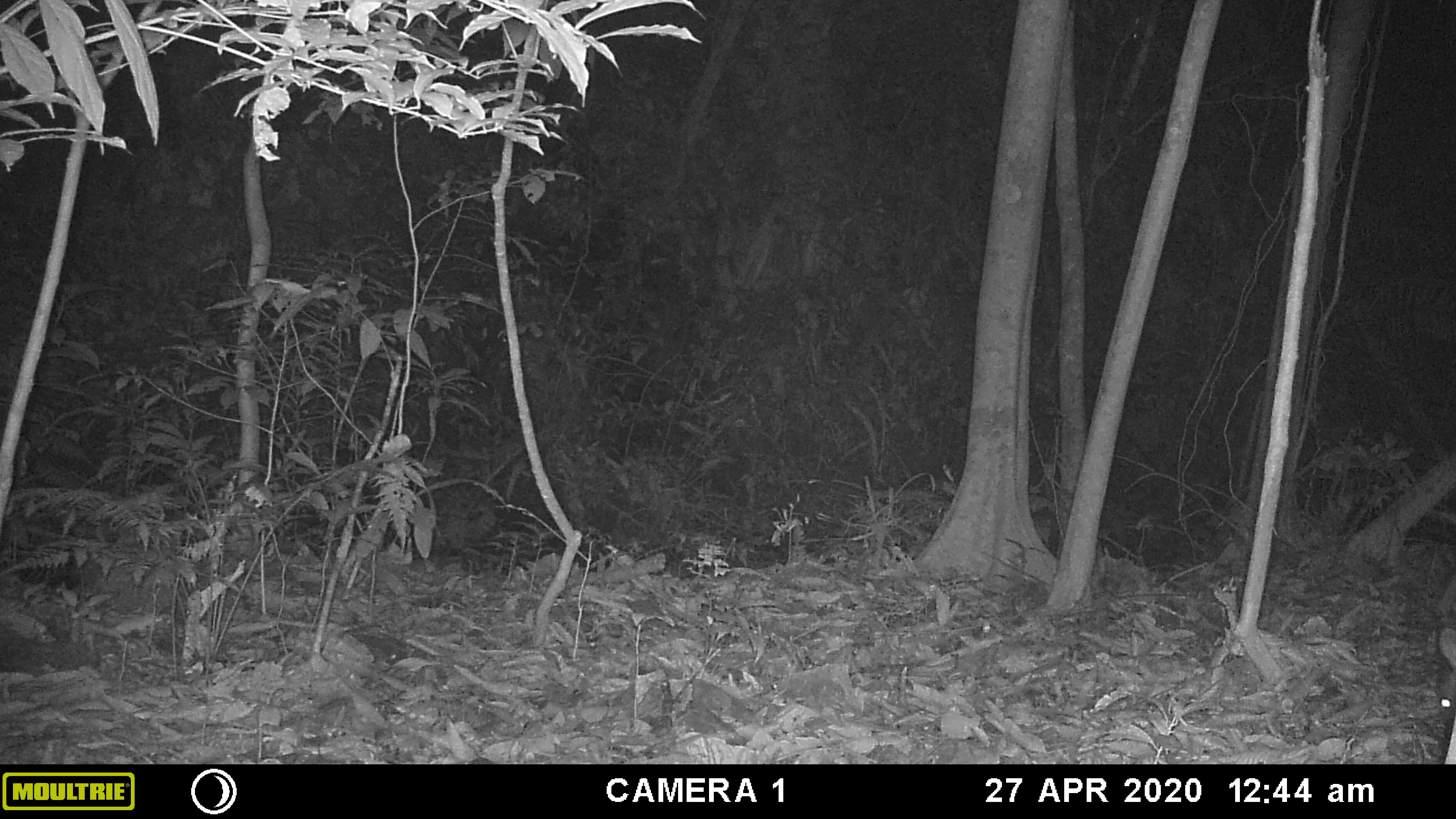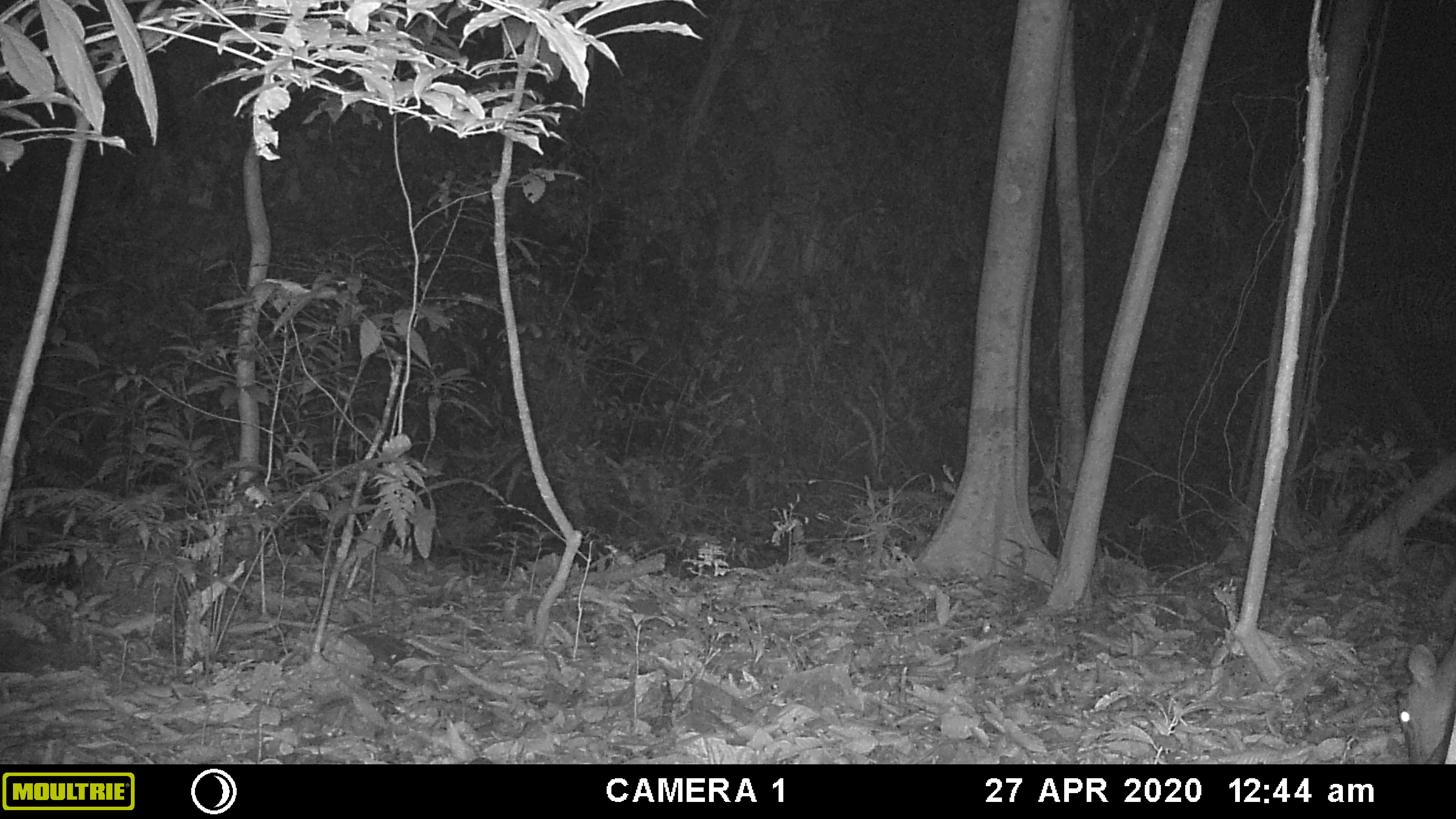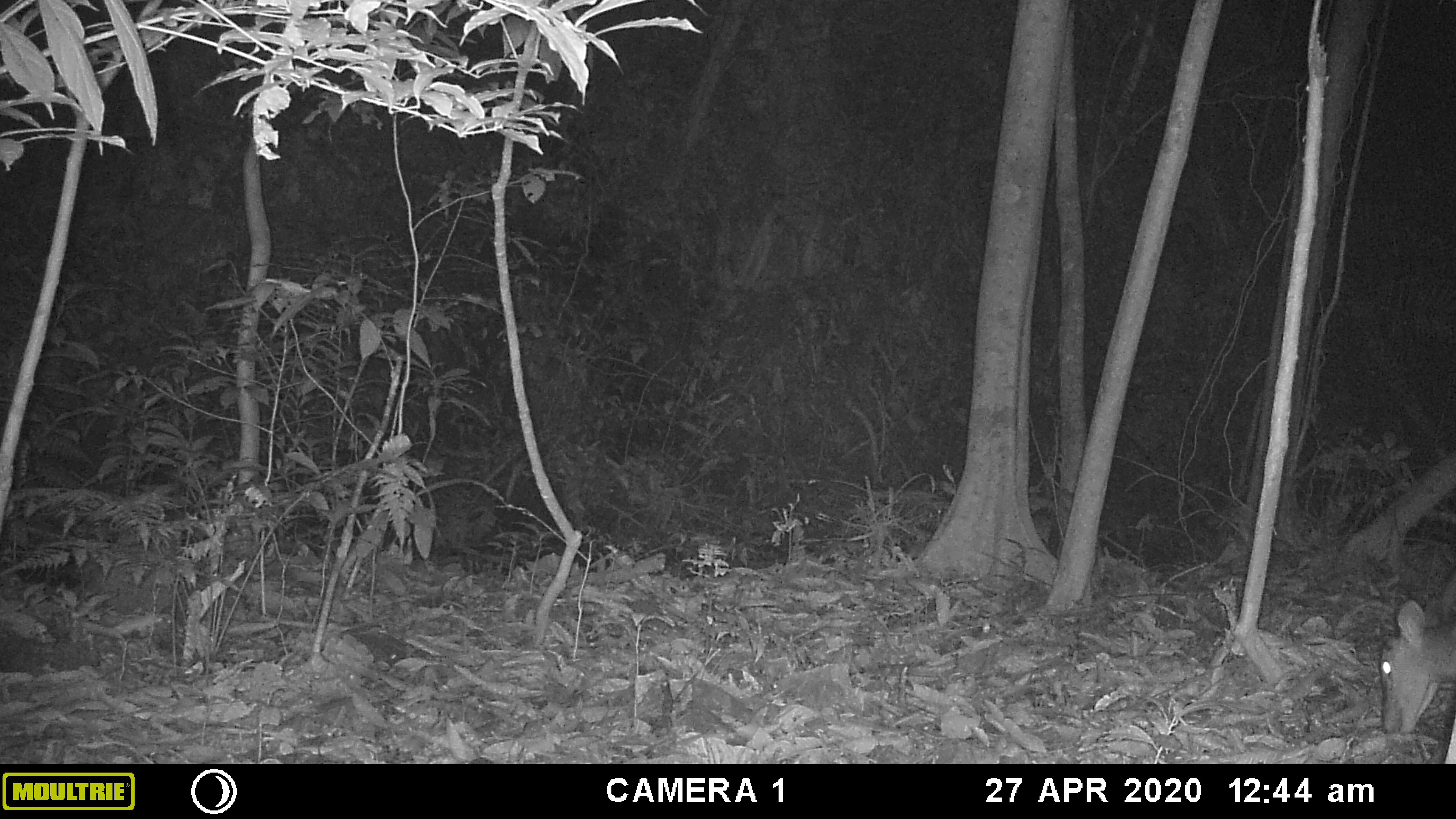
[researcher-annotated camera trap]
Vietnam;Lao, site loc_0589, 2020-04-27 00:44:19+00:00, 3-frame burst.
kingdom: Animalia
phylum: Chordata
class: Mammalia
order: Artiodactyla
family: Cervidae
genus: Muntiacus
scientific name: Muntiacus muntjak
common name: red muntjac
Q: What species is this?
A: Red muntjac (Muntiacus muntjak).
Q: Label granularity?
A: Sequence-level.